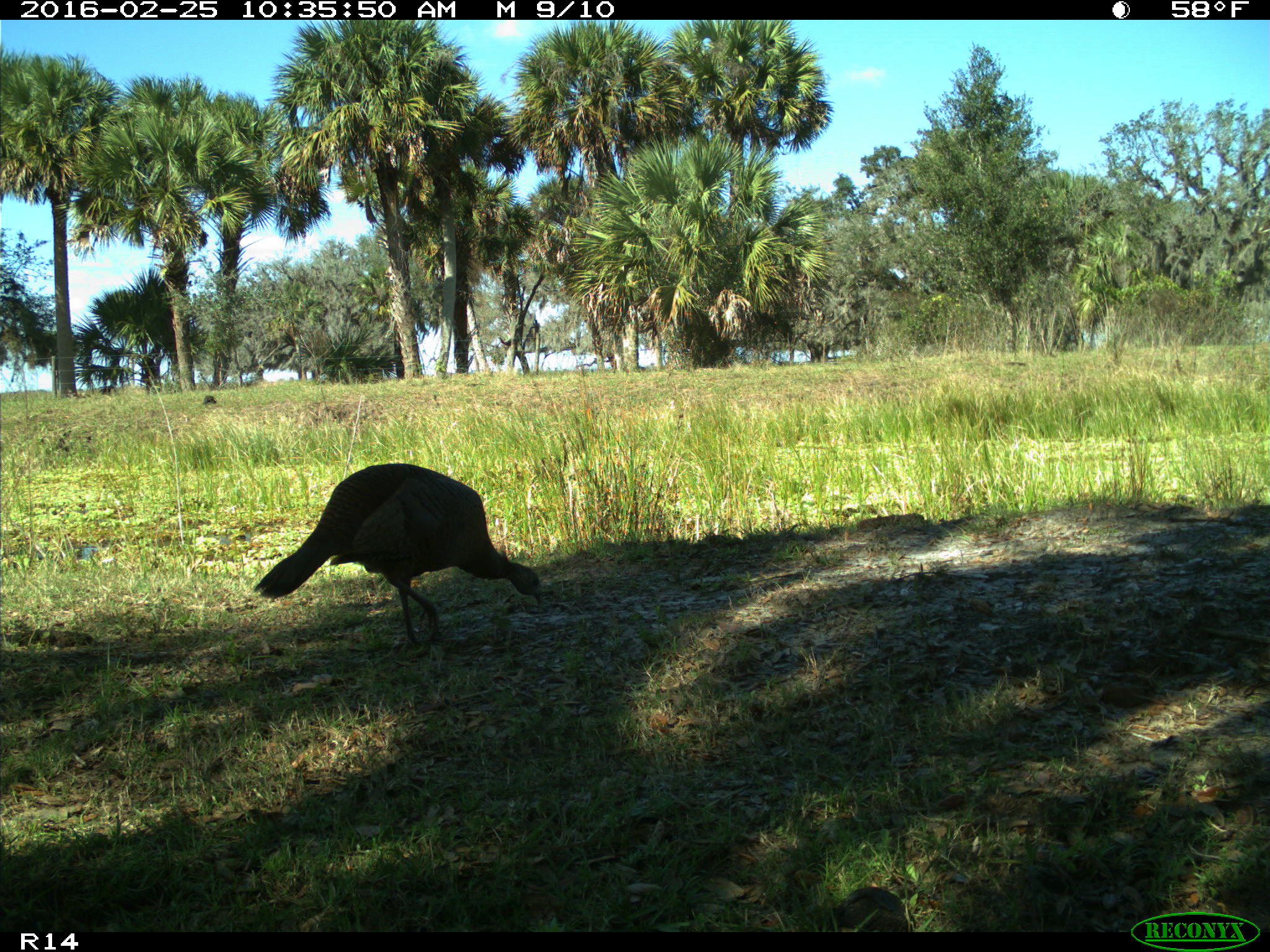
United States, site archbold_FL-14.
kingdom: Animalia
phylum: Chordata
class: Aves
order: Galliformes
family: Phasianidae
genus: Meleagris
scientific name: Meleagris gallopavo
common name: wild turkey